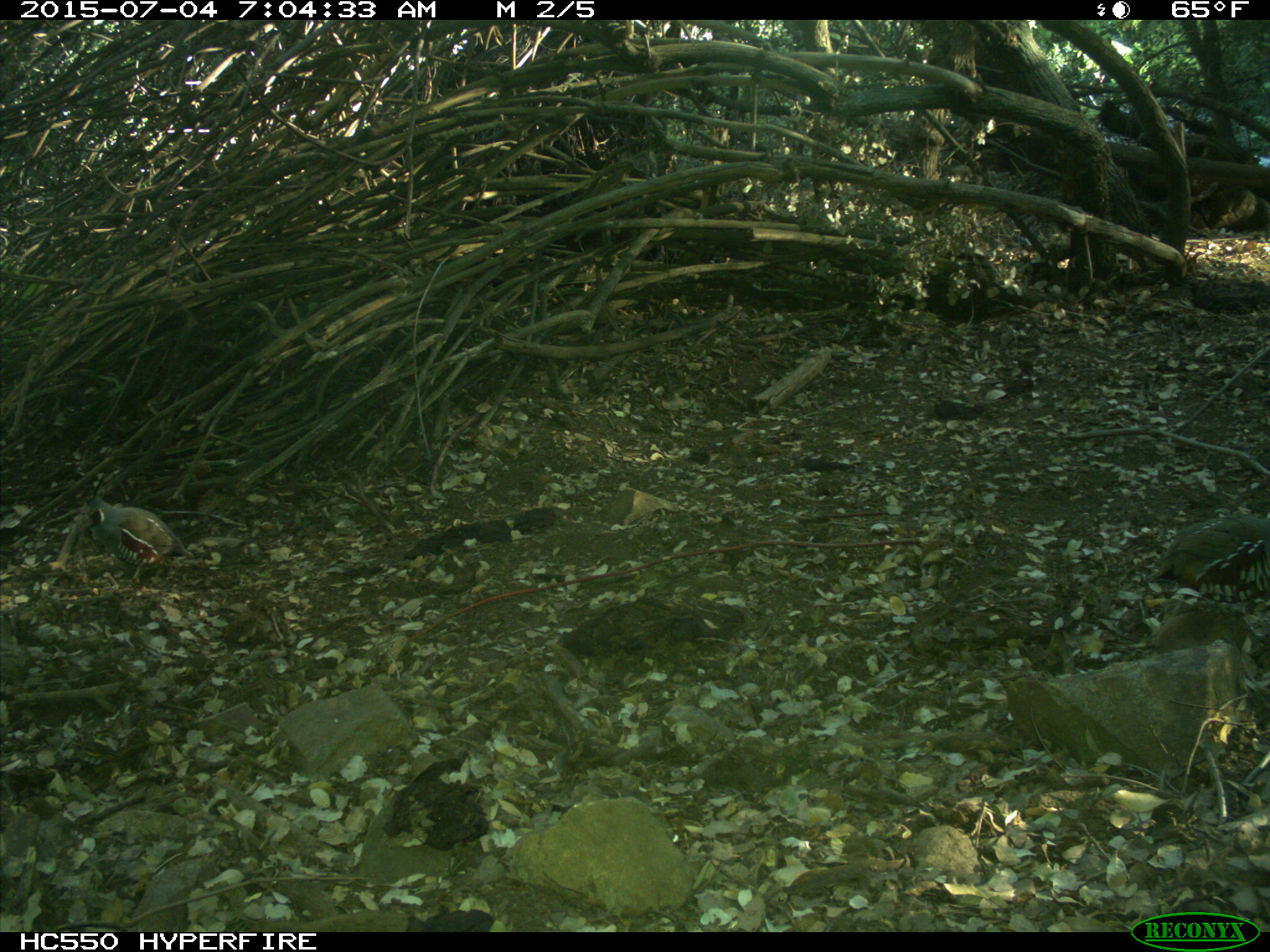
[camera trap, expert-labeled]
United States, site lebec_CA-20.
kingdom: Animalia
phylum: Chordata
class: Aves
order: Galliformes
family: Odontophoridae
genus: Callipepla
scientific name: Callipepla californica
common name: california quail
Callipepla californica (california quail).